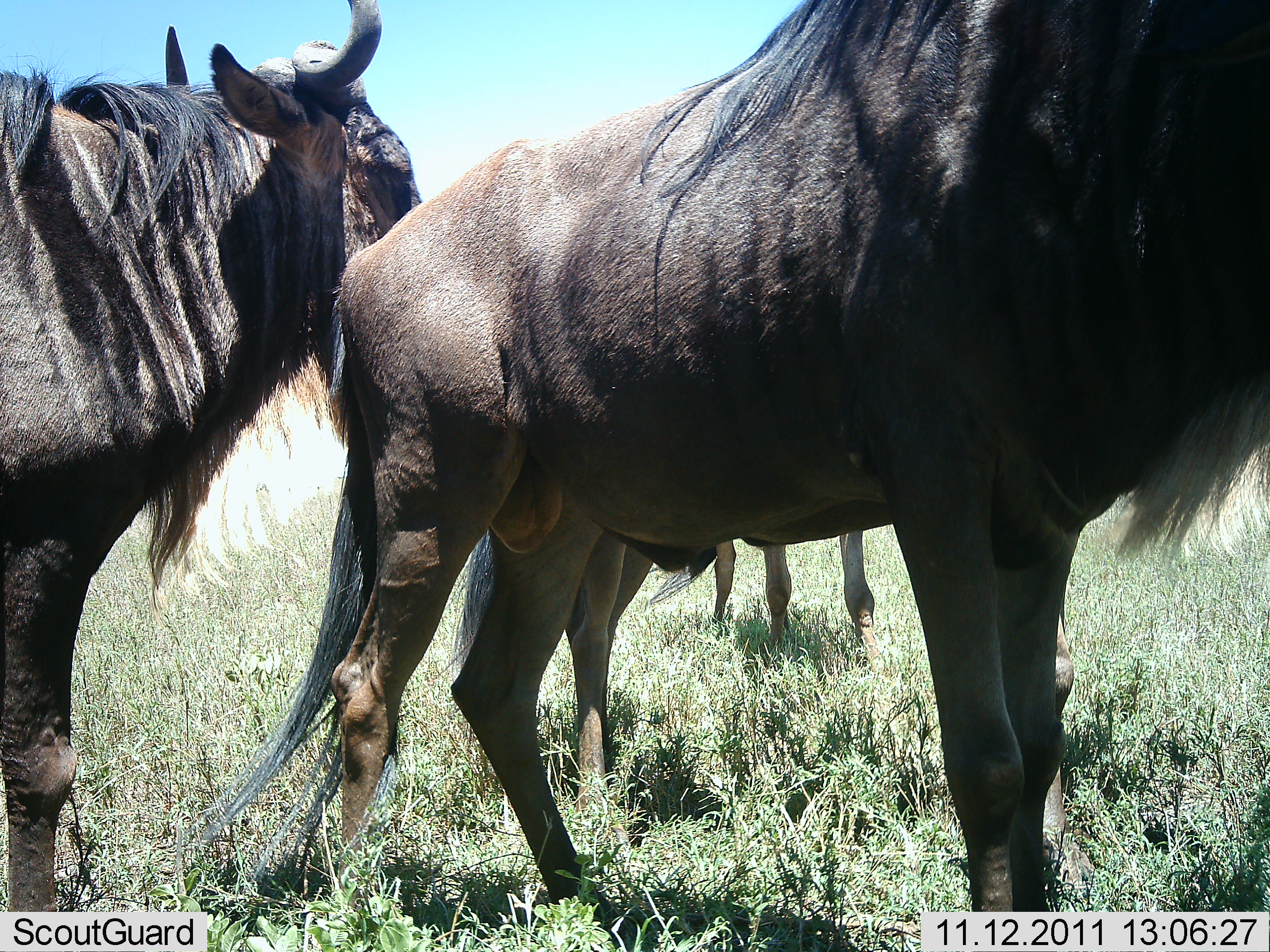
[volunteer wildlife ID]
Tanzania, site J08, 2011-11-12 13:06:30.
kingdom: Animalia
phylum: Chordata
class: Mammalia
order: Artiodactyla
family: Bovidae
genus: Connochaetes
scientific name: Connochaetes taurinus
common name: blue wildebeest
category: wildebeest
Wildebeest (blue wildebeest) (Connochaetes taurinus), count 3. Behavior (volunteer vote fractions): standing 93%, resting 7%, moving 0%, interacting 0%. Young present (vote fraction): 7%. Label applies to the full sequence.